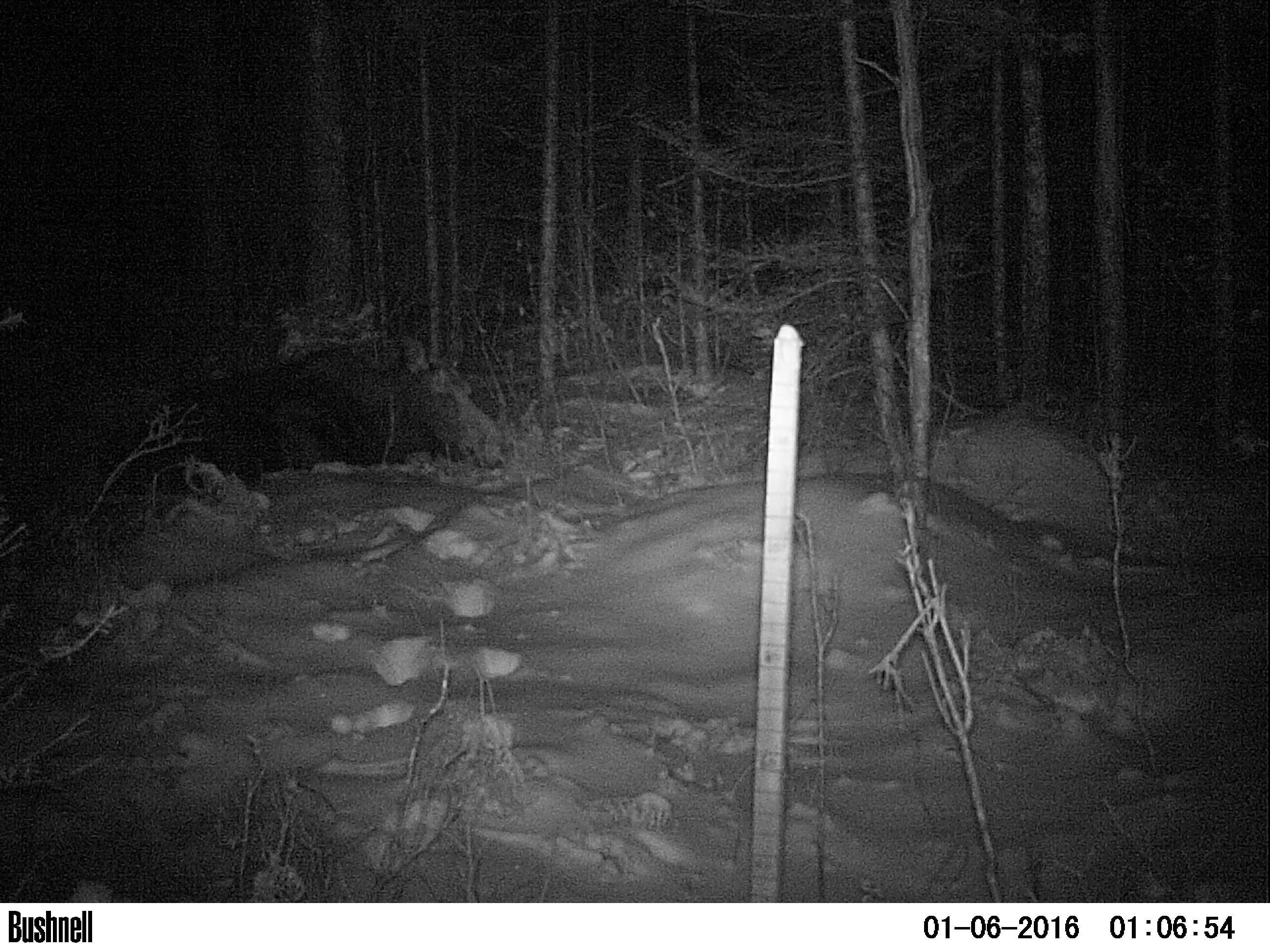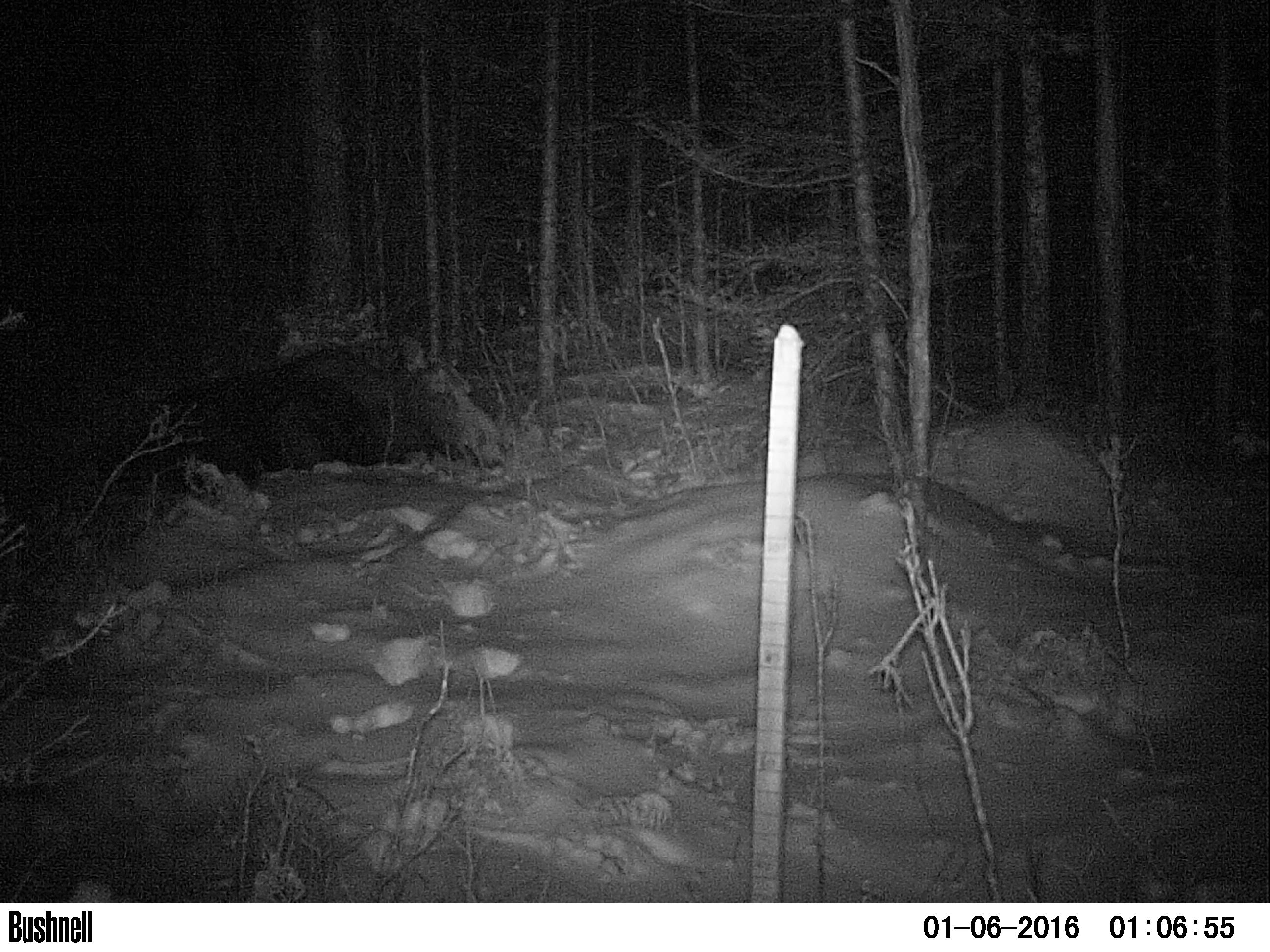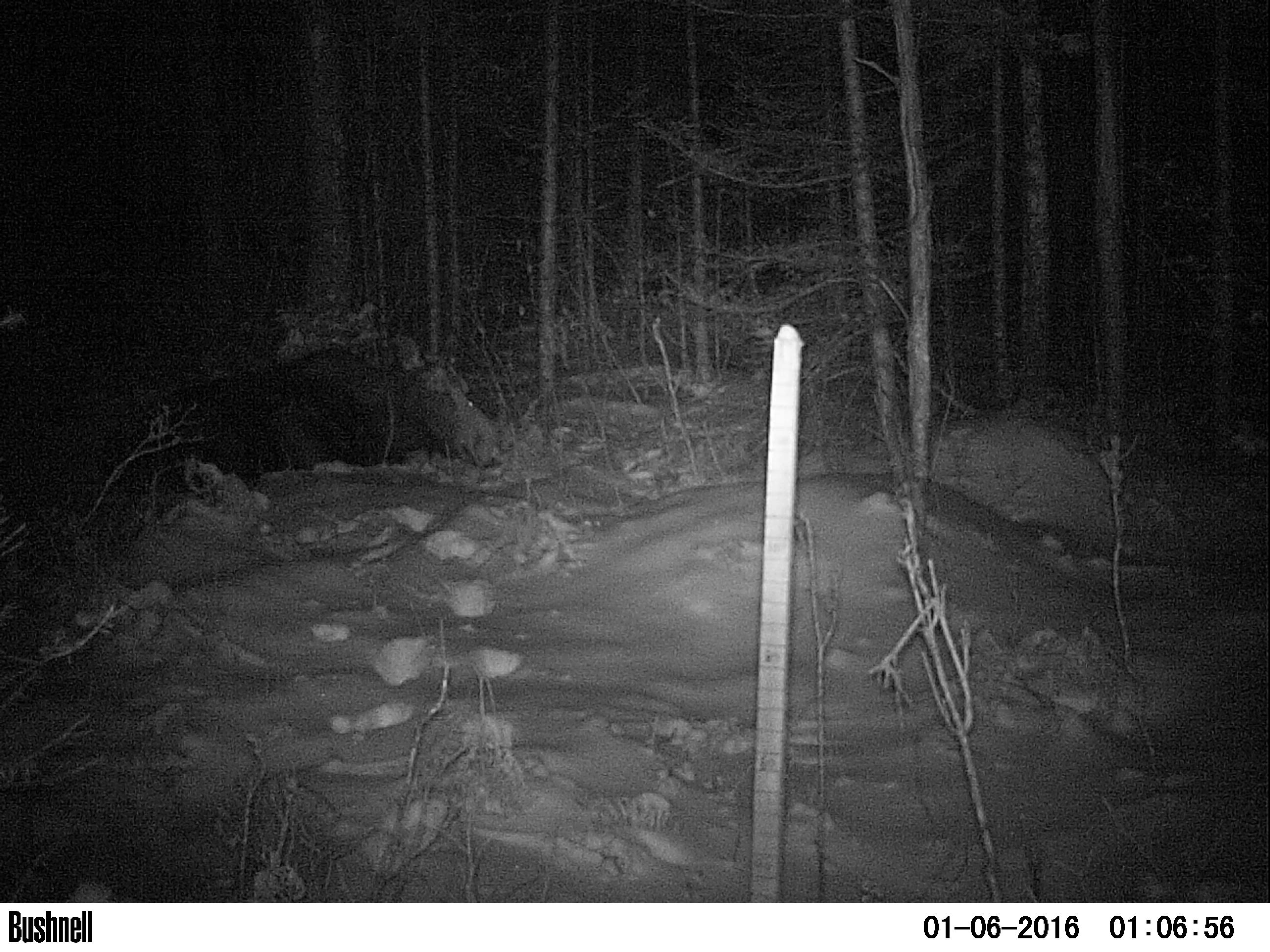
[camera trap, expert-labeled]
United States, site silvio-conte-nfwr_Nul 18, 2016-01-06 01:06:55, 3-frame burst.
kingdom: Animalia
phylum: Chordata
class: Mammalia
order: Artiodactyla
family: Cervidae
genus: Alces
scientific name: Alces alces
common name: moose